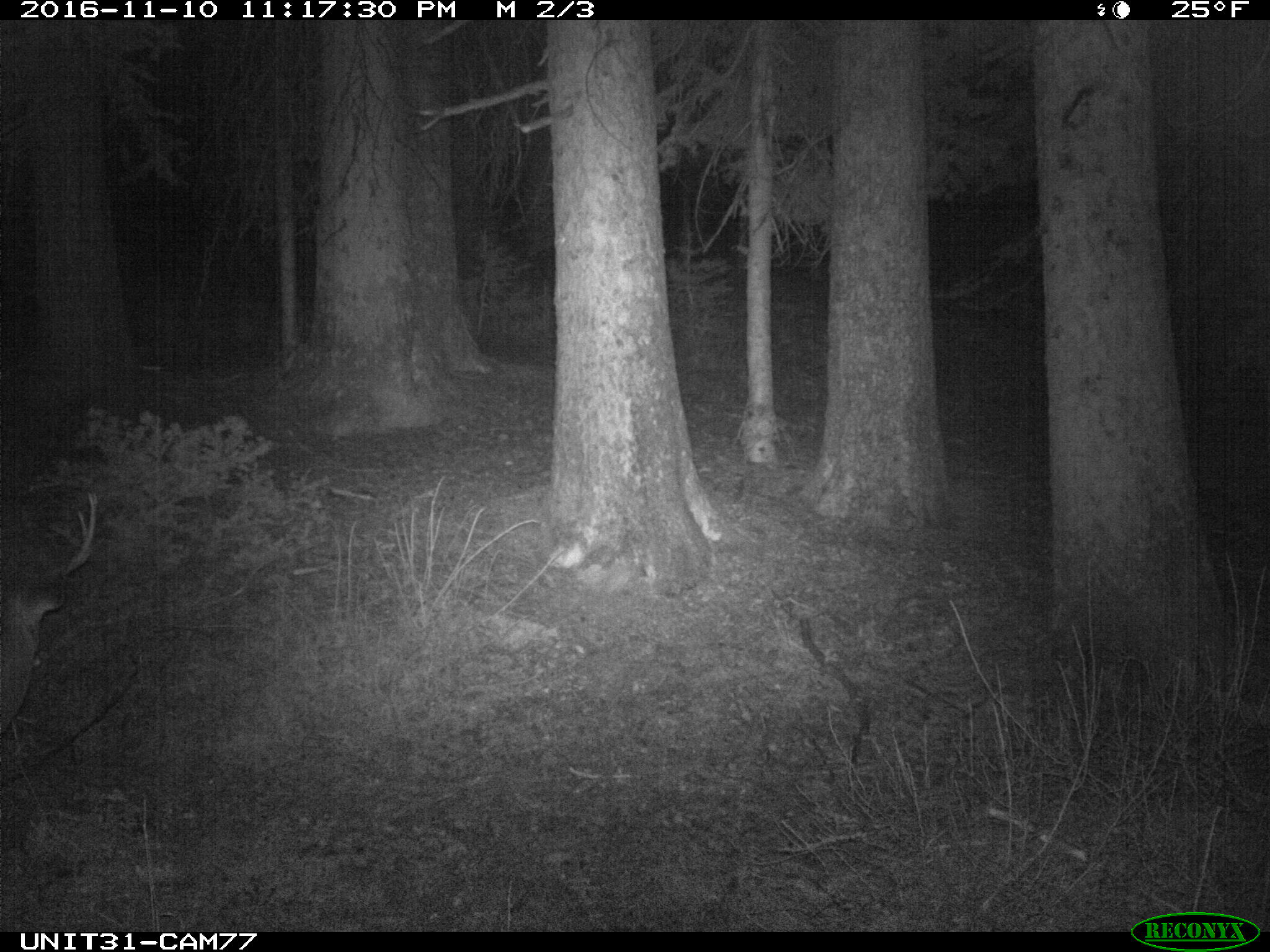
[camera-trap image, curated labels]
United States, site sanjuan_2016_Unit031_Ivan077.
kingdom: Animalia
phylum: Chordata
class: Mammalia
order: Artiodactyla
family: Cervidae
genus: Odocoileus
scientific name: Odocoileus hemionus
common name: mule deer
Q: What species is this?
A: Odocoileus hemionus (mule deer).